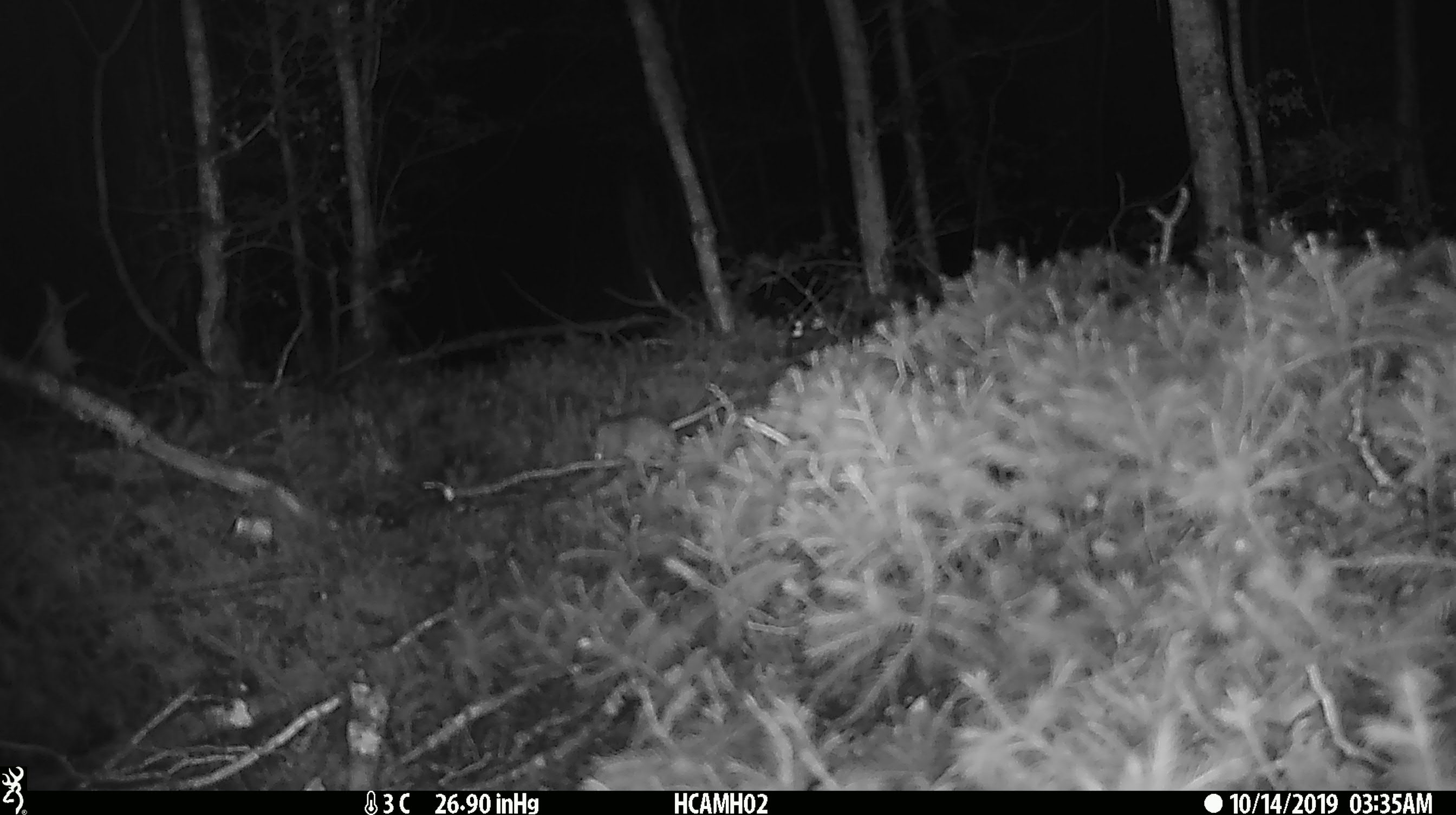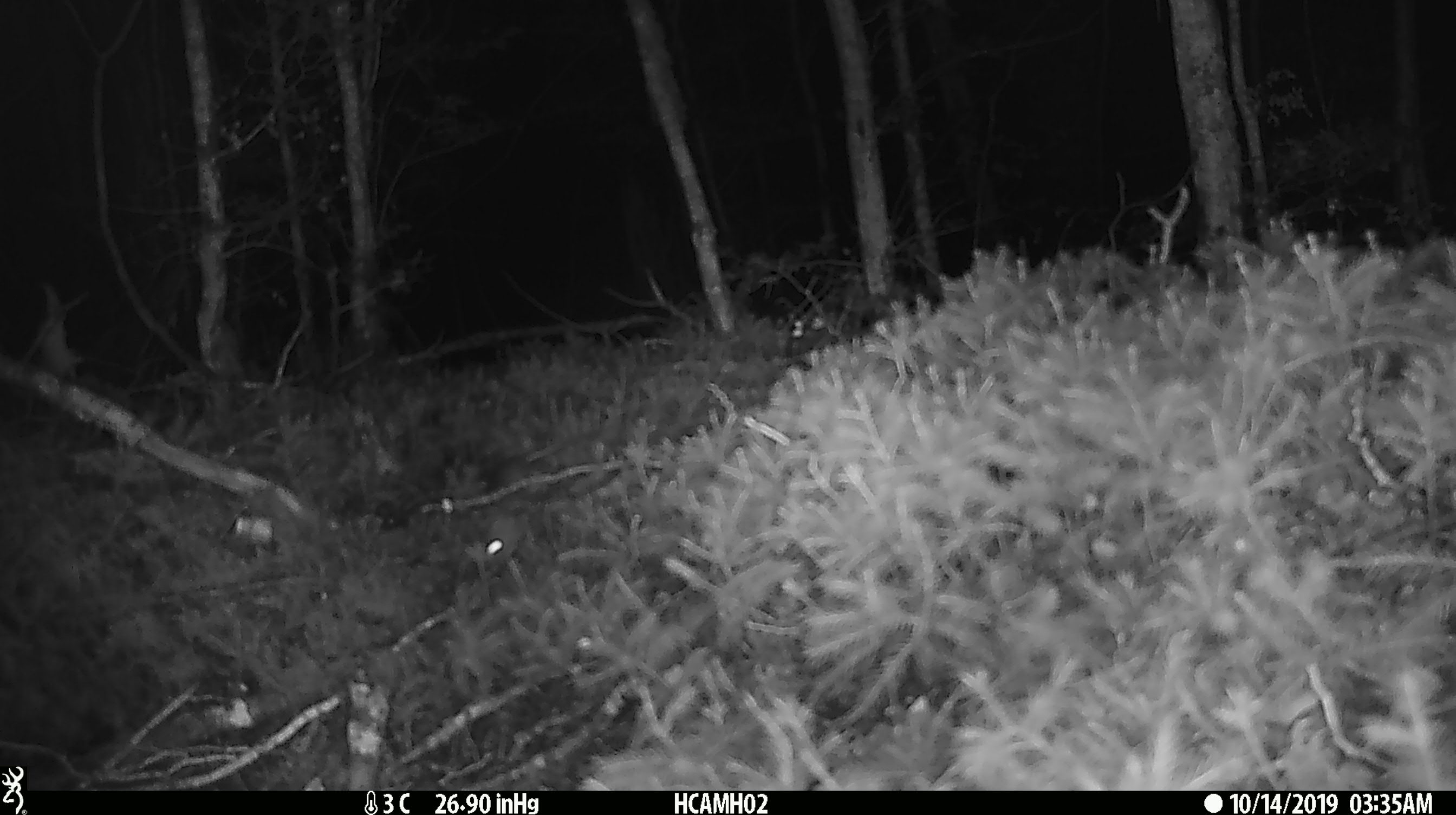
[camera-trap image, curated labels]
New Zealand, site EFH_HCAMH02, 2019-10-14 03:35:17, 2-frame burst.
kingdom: Animalia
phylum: Chordata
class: Mammalia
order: Rodentia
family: Muridae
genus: Mus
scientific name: Mus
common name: mouse